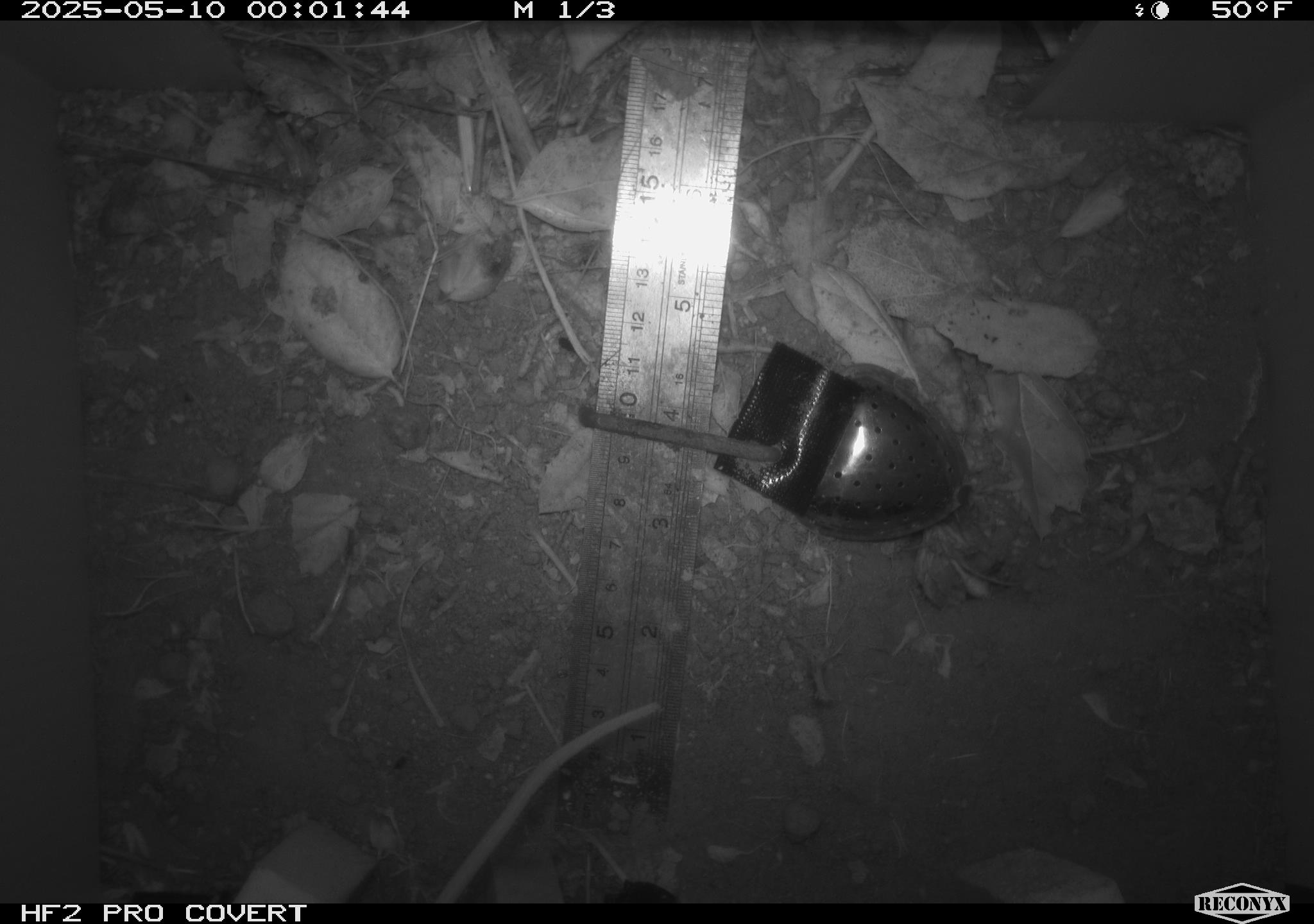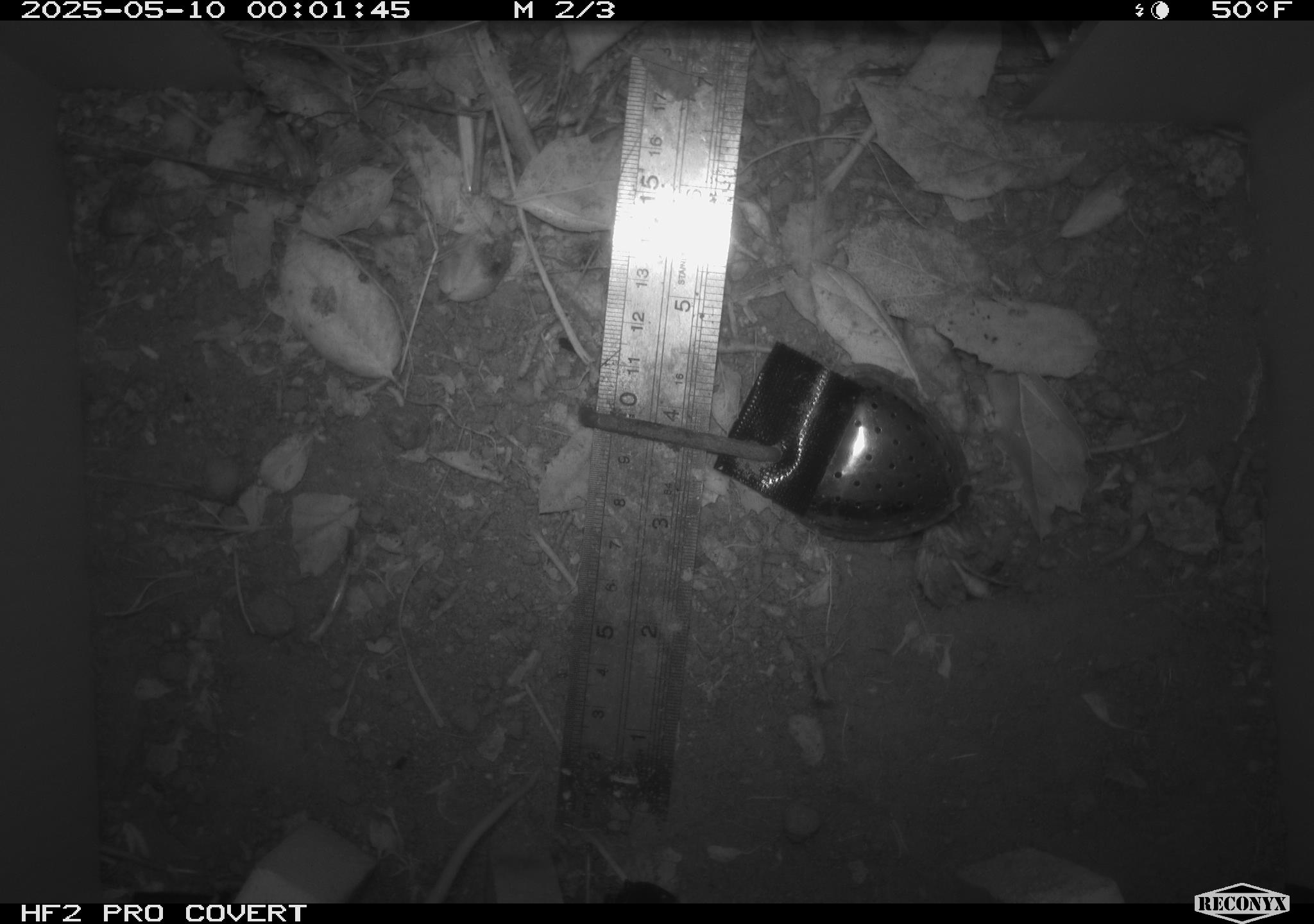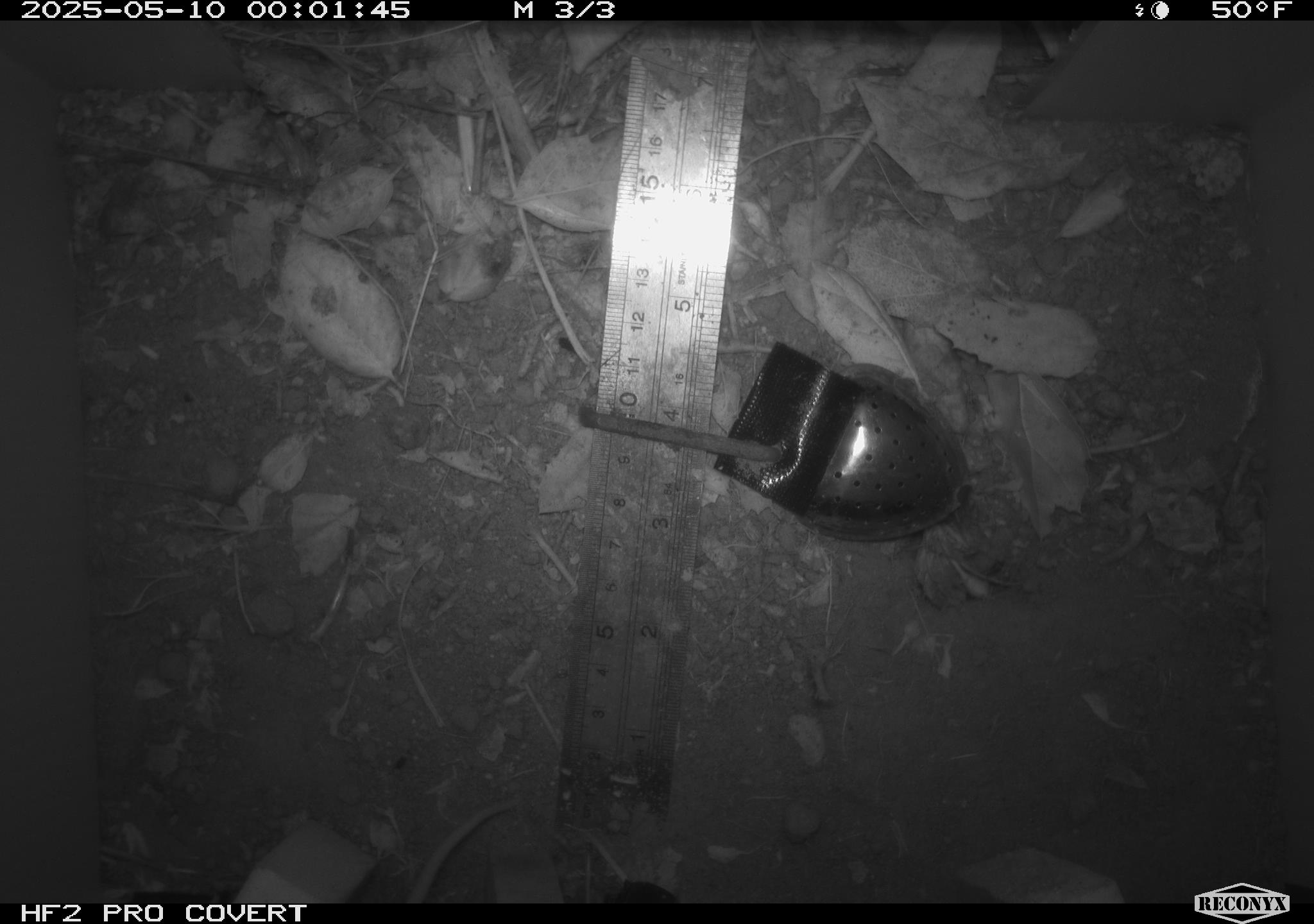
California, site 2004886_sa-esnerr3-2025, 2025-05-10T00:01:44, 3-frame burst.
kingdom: Animalia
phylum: Chordata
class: Mammalia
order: Rodentia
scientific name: Rodentia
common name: rodent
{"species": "rodent (Rodentia)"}